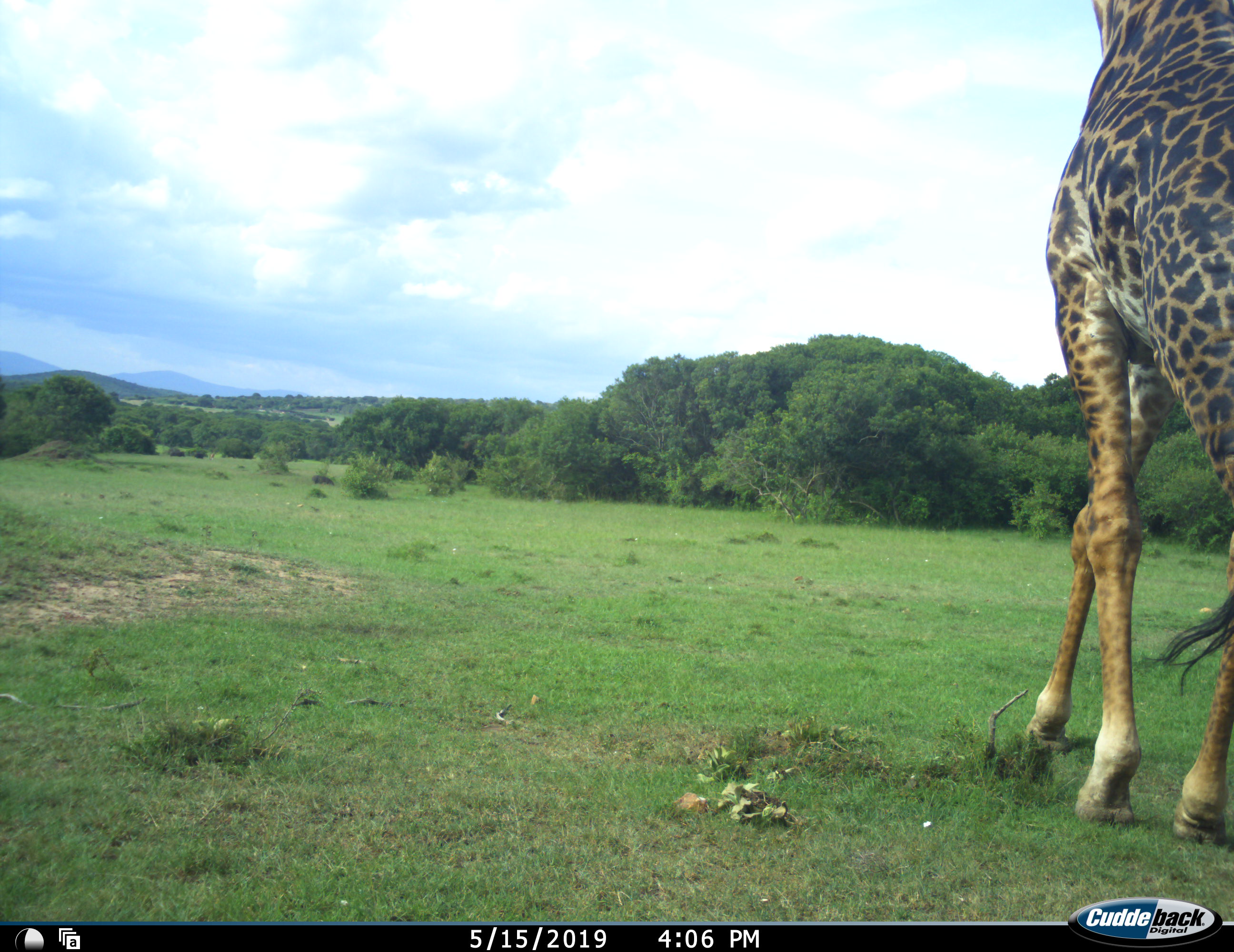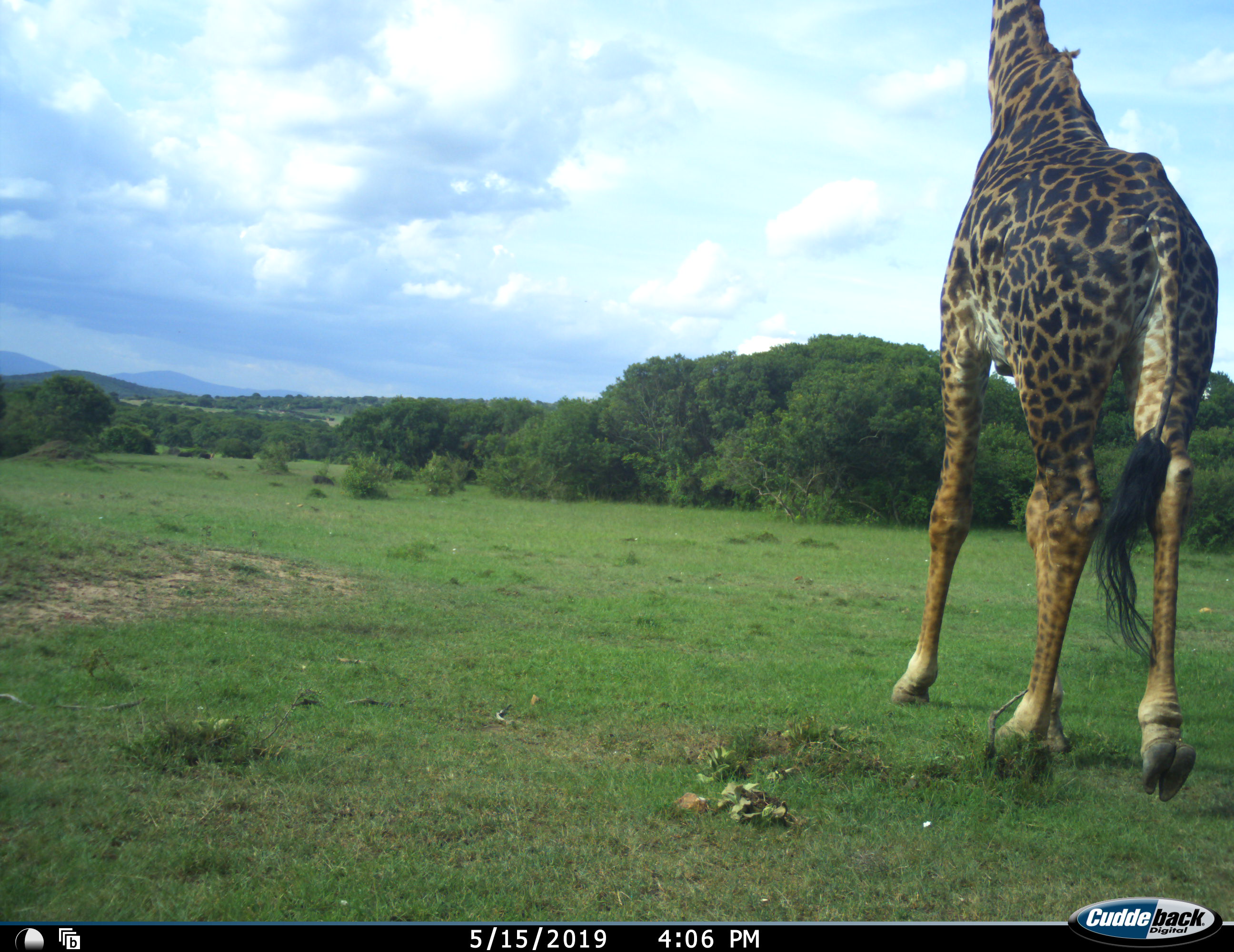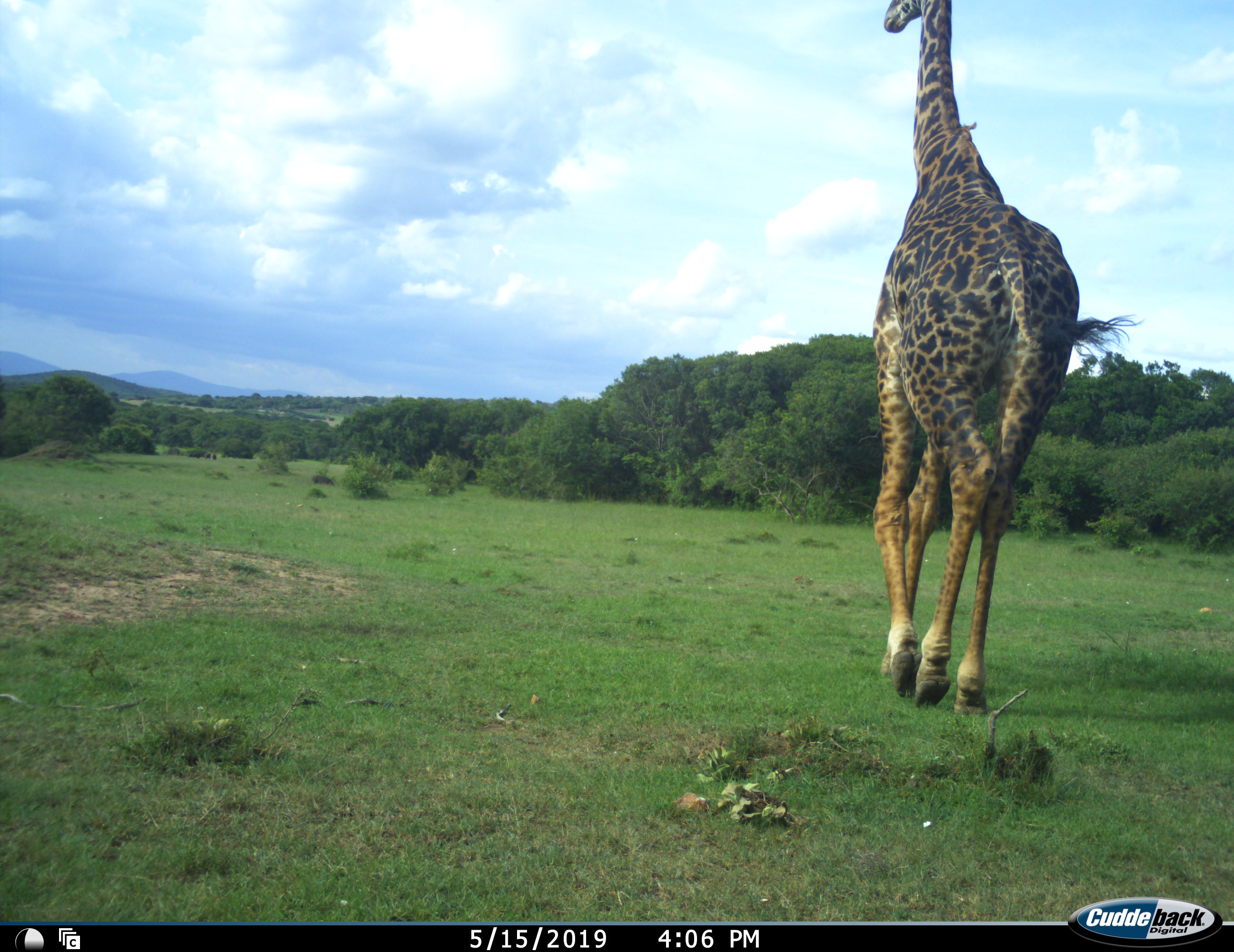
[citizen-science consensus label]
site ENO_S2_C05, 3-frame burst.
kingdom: Animalia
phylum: Chordata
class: Mammalia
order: Artiodactyla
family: Giraffidae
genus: Giraffa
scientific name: Giraffa camelopardalis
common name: giraffe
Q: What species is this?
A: Giraffe (Giraffa camelopardalis).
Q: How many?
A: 1.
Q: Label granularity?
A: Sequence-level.